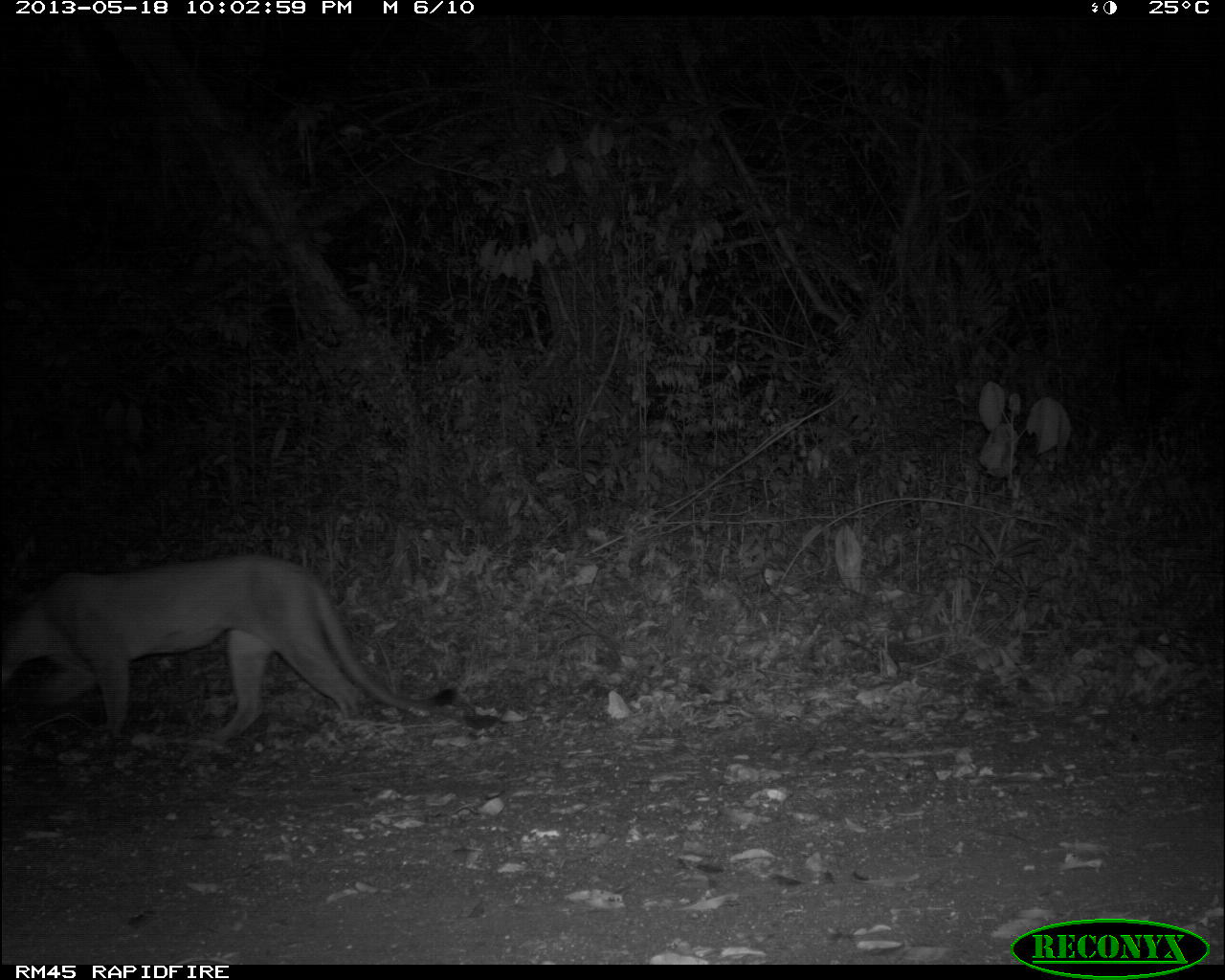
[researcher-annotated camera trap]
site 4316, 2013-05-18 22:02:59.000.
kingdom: Animalia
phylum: Chordata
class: Mammalia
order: Carnivora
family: Felidae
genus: Puma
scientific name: Puma concolor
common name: mountain lion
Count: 1.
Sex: male.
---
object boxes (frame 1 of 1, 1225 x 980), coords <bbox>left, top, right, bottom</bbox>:
puma concolor: <bbox>0, 550, 456, 746</bbox>